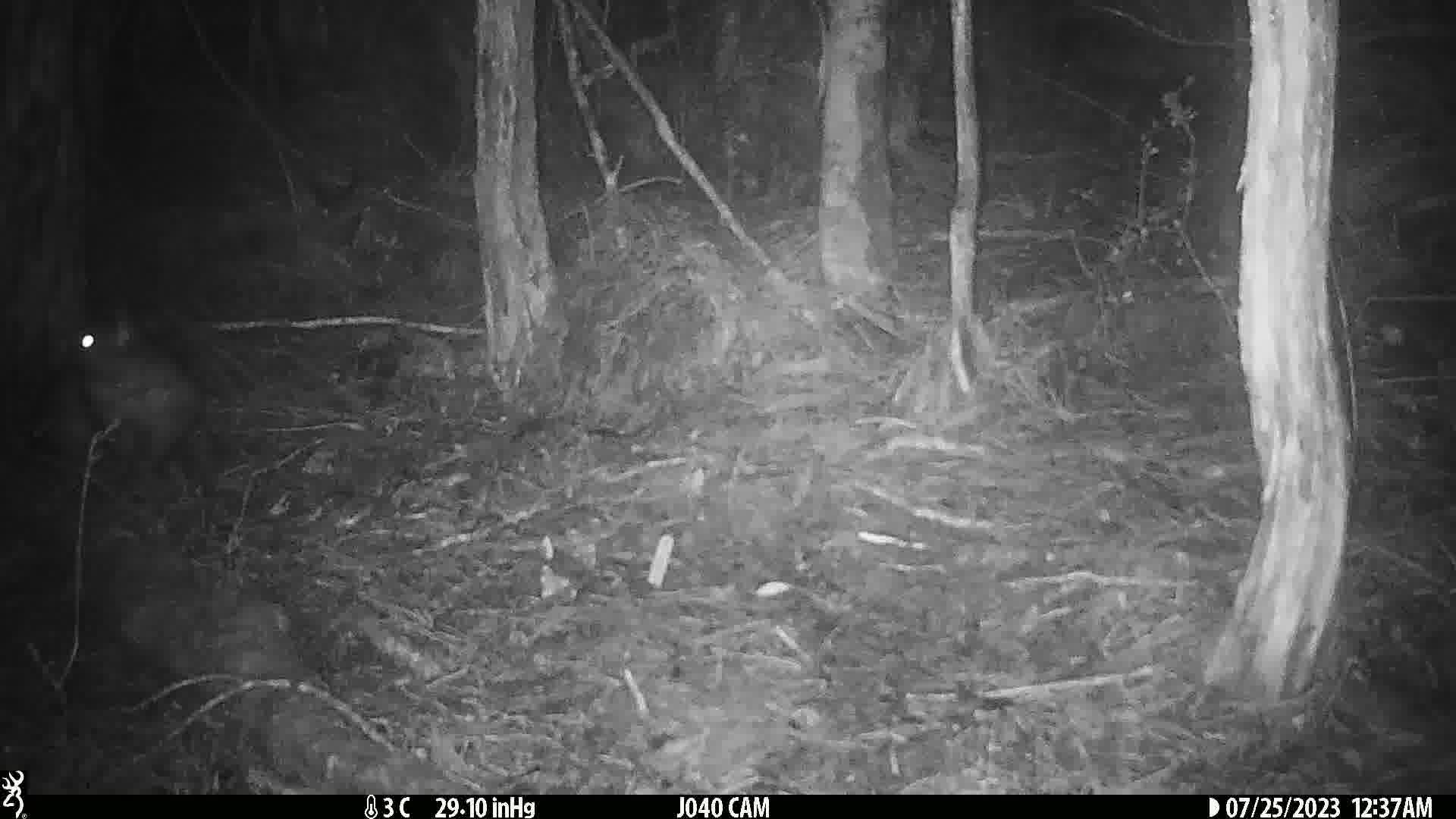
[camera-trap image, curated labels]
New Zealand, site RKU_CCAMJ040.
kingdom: Animalia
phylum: Chordata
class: Mammalia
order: Diprotodontia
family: Phalangeridae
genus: Trichosurus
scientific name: Trichosurus vulpecula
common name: common brushtail possum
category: possum